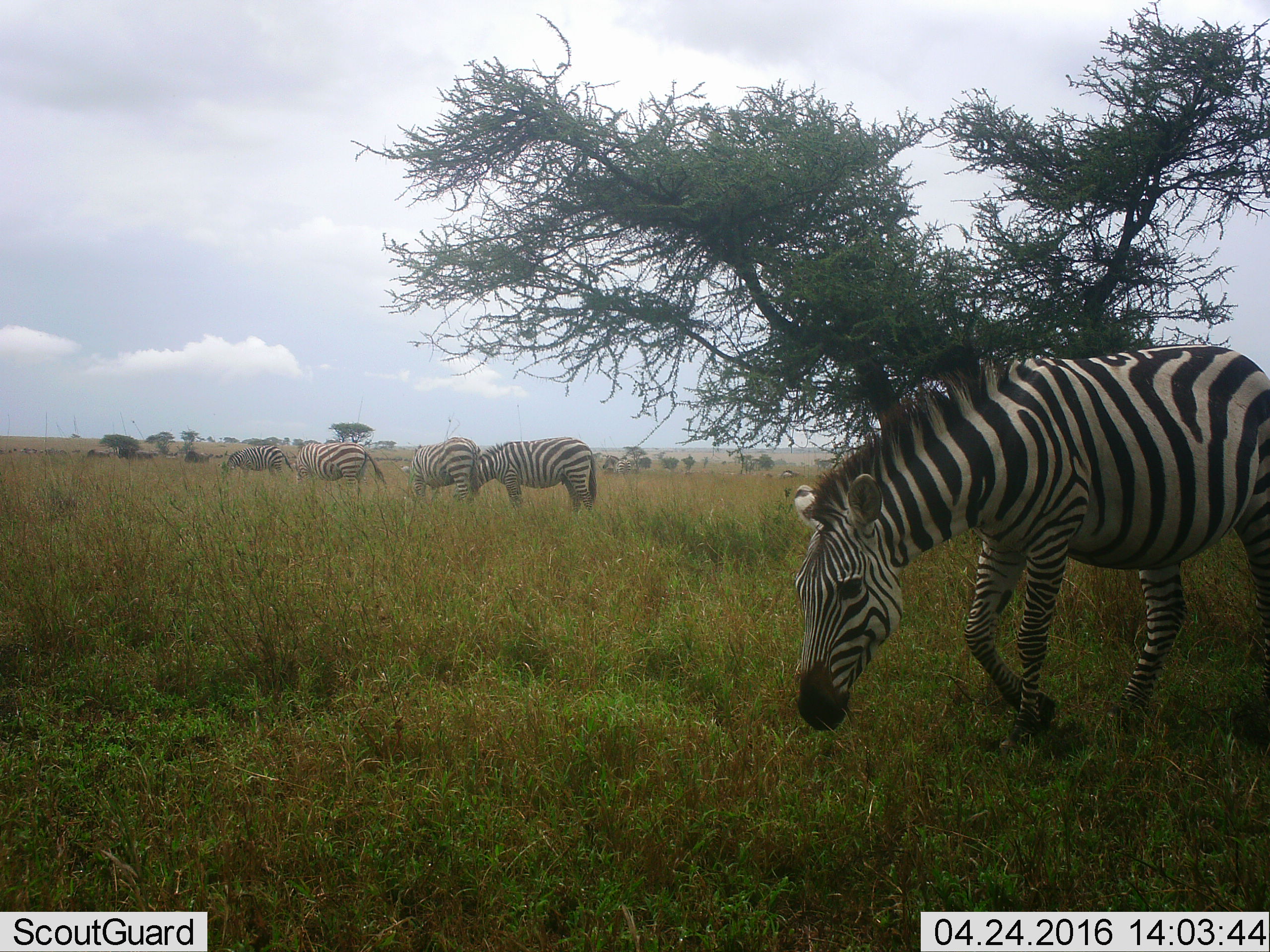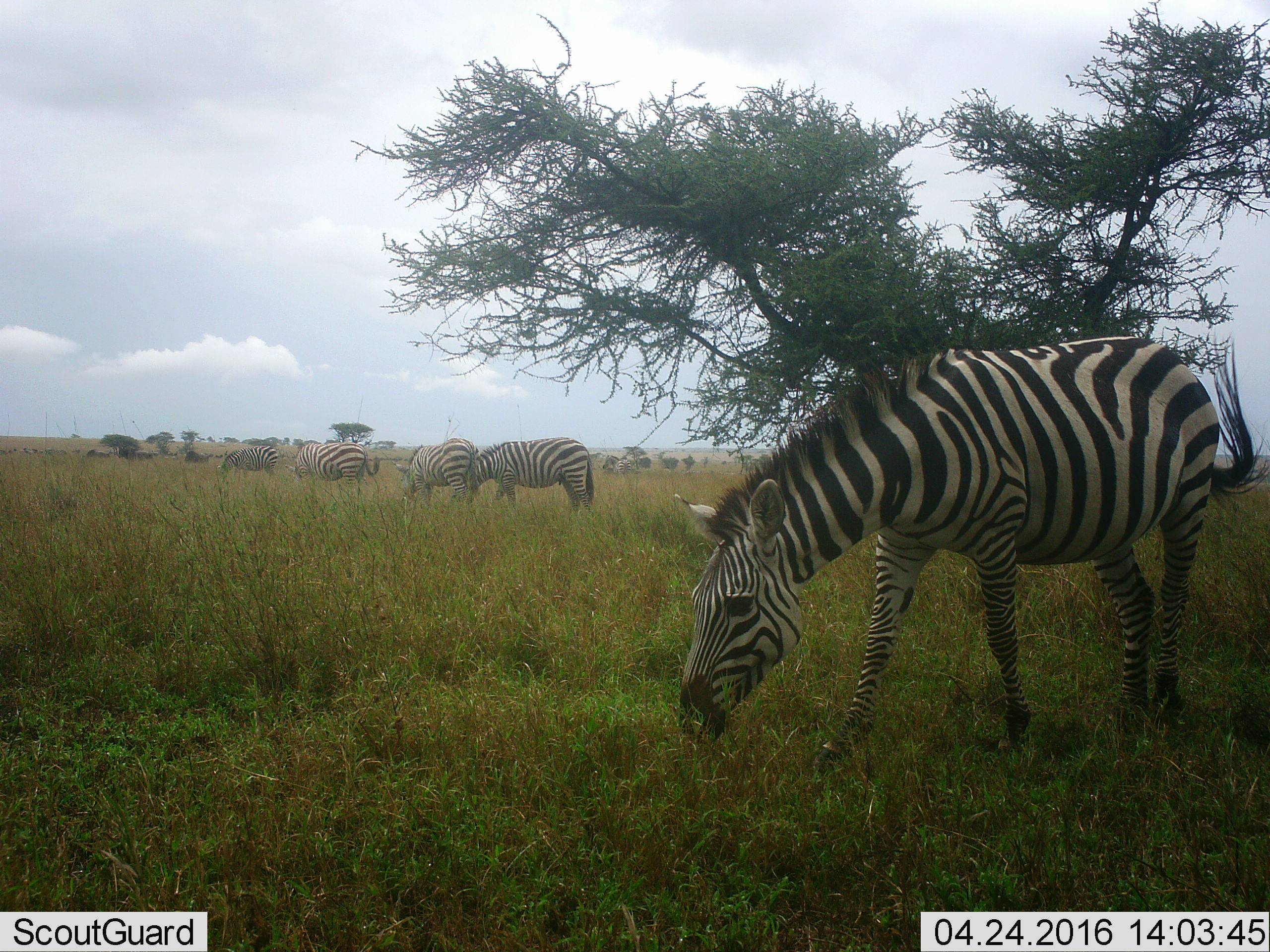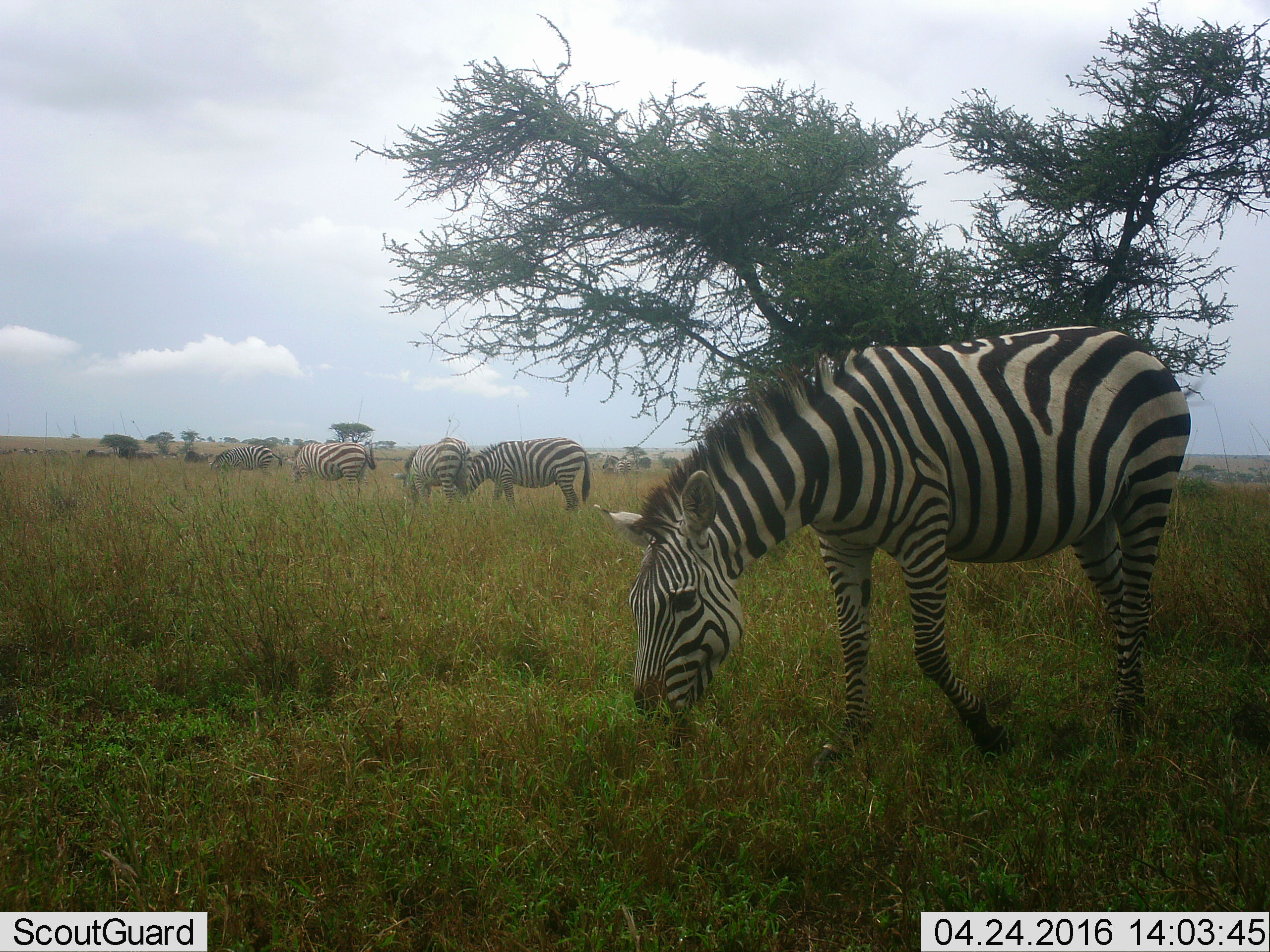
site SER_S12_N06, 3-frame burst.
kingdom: Animalia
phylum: Chordata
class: Mammalia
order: Perissodactyla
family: Equidae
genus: Equus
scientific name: Equus quagga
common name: plains zebra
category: zebraplains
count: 6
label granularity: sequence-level